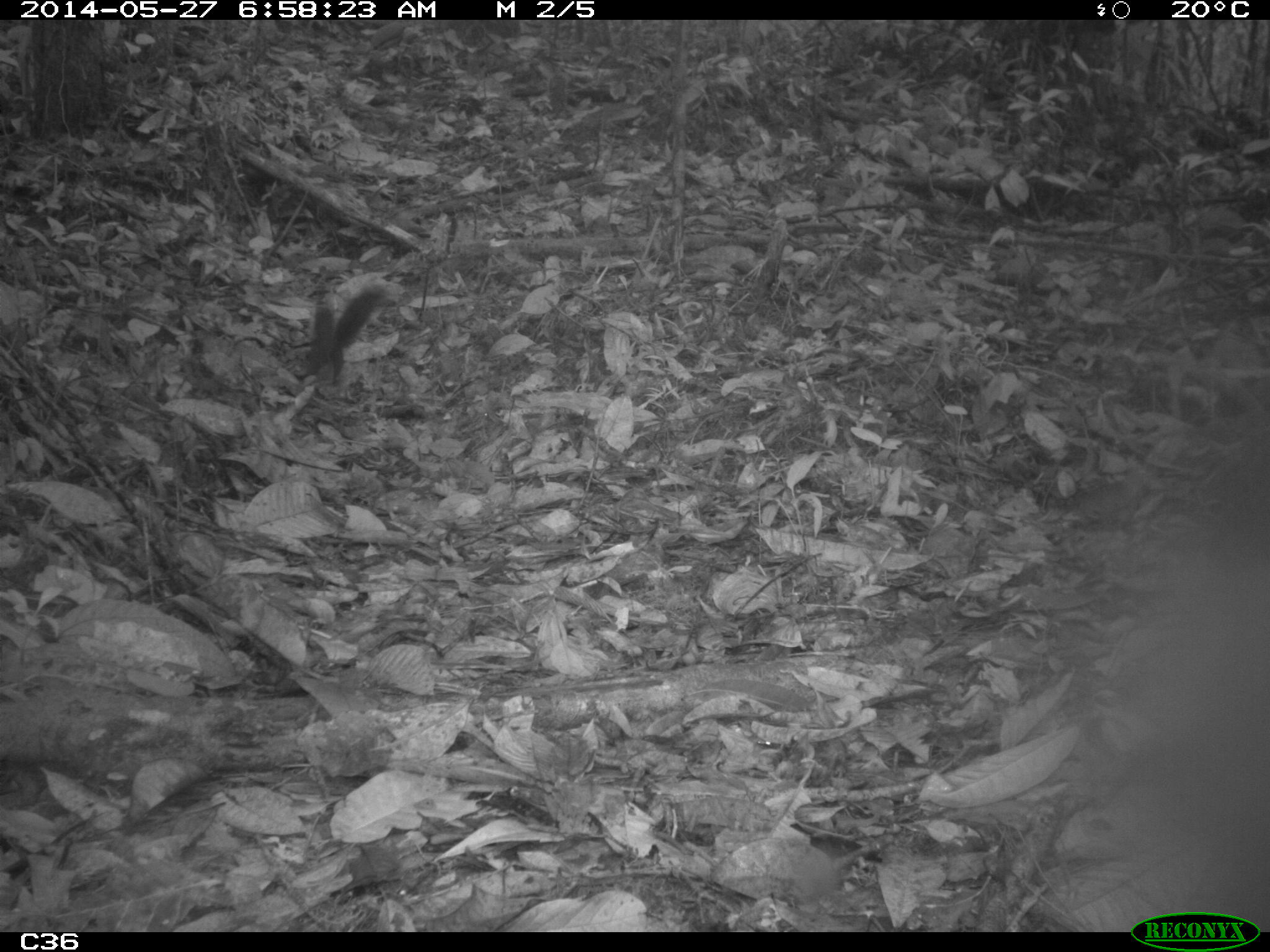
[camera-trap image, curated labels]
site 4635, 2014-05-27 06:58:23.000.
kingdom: Animalia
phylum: Chordata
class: Mammalia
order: Rodentia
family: Sciuridae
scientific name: Sciuridae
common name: squirrels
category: unknown squirrel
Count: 1.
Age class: adult.